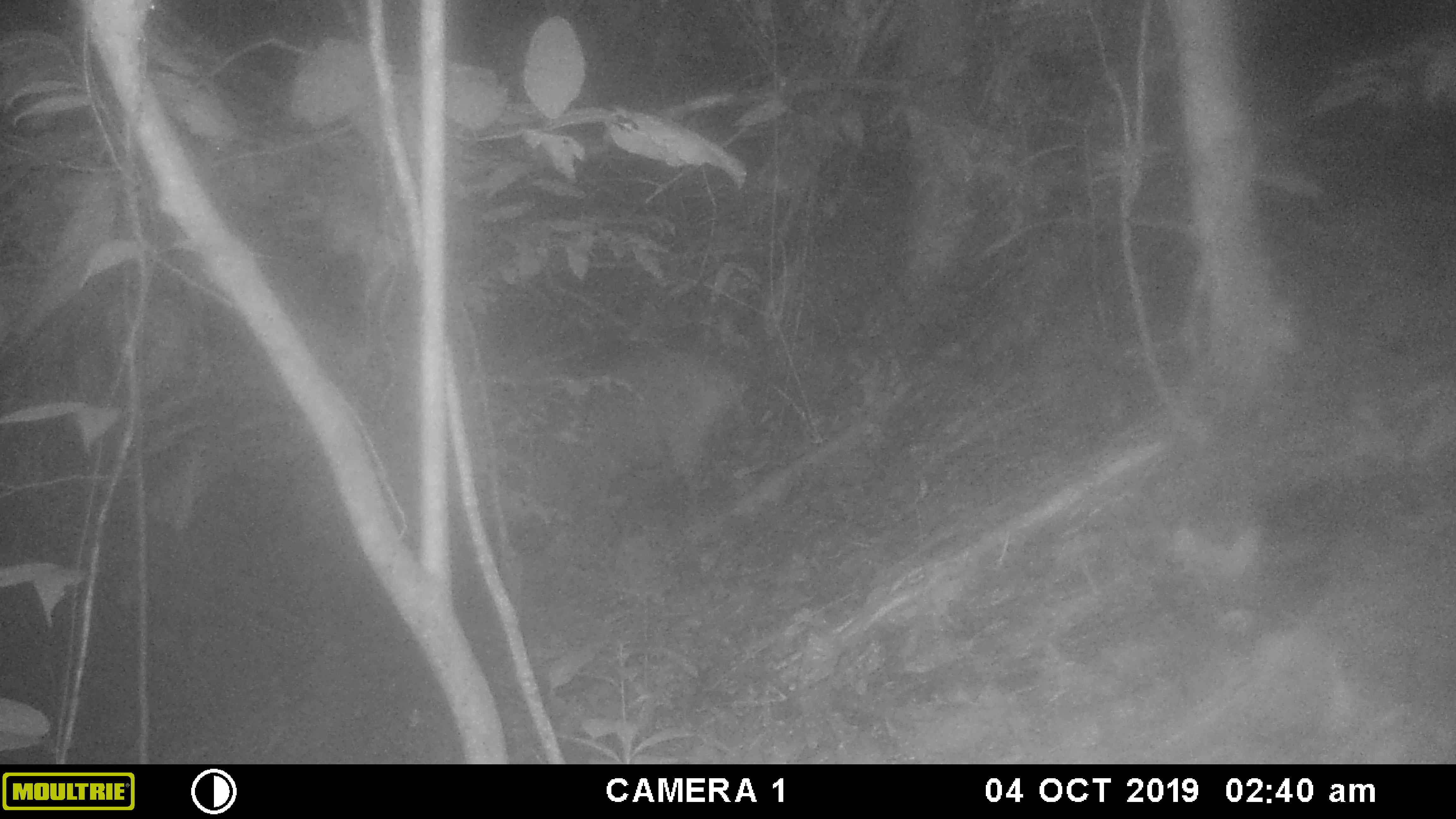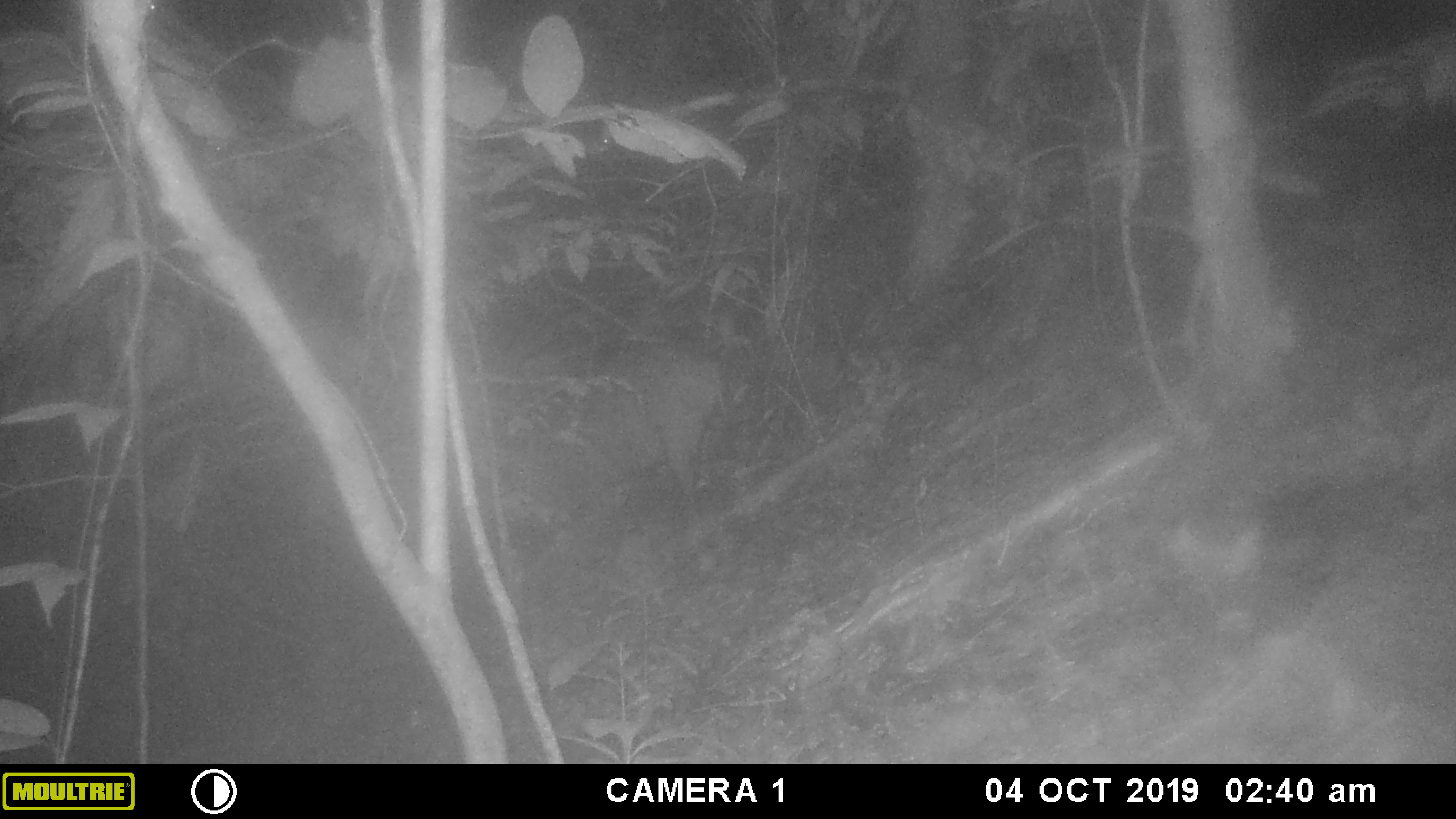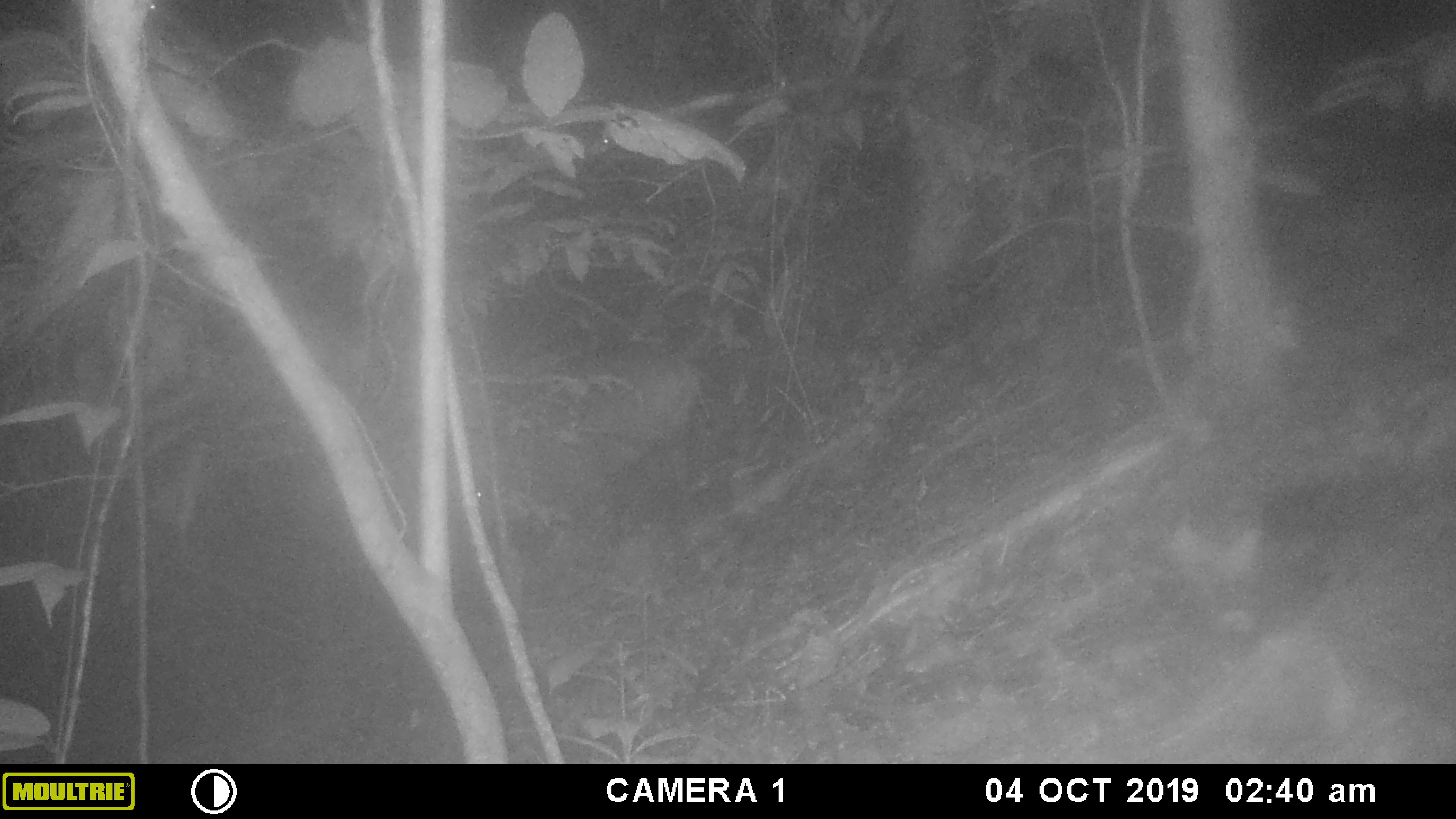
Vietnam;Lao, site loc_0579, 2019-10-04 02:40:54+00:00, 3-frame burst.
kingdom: Animalia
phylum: Chordata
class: Mammalia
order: Artiodactyla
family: Suidae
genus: Sus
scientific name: Sus scrofa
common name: eurasian wild pig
Eurasian wild pig (Sus scrofa). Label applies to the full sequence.